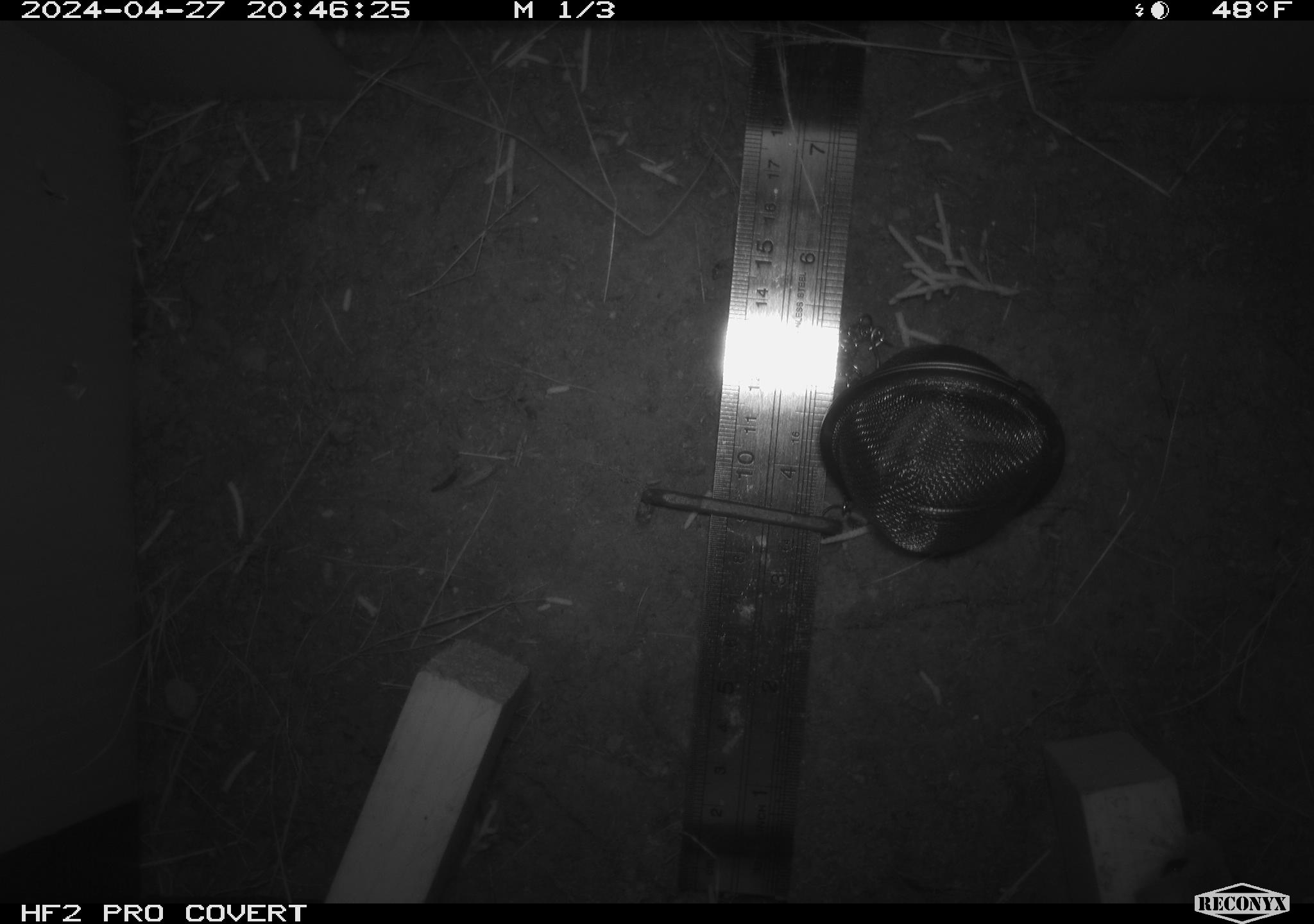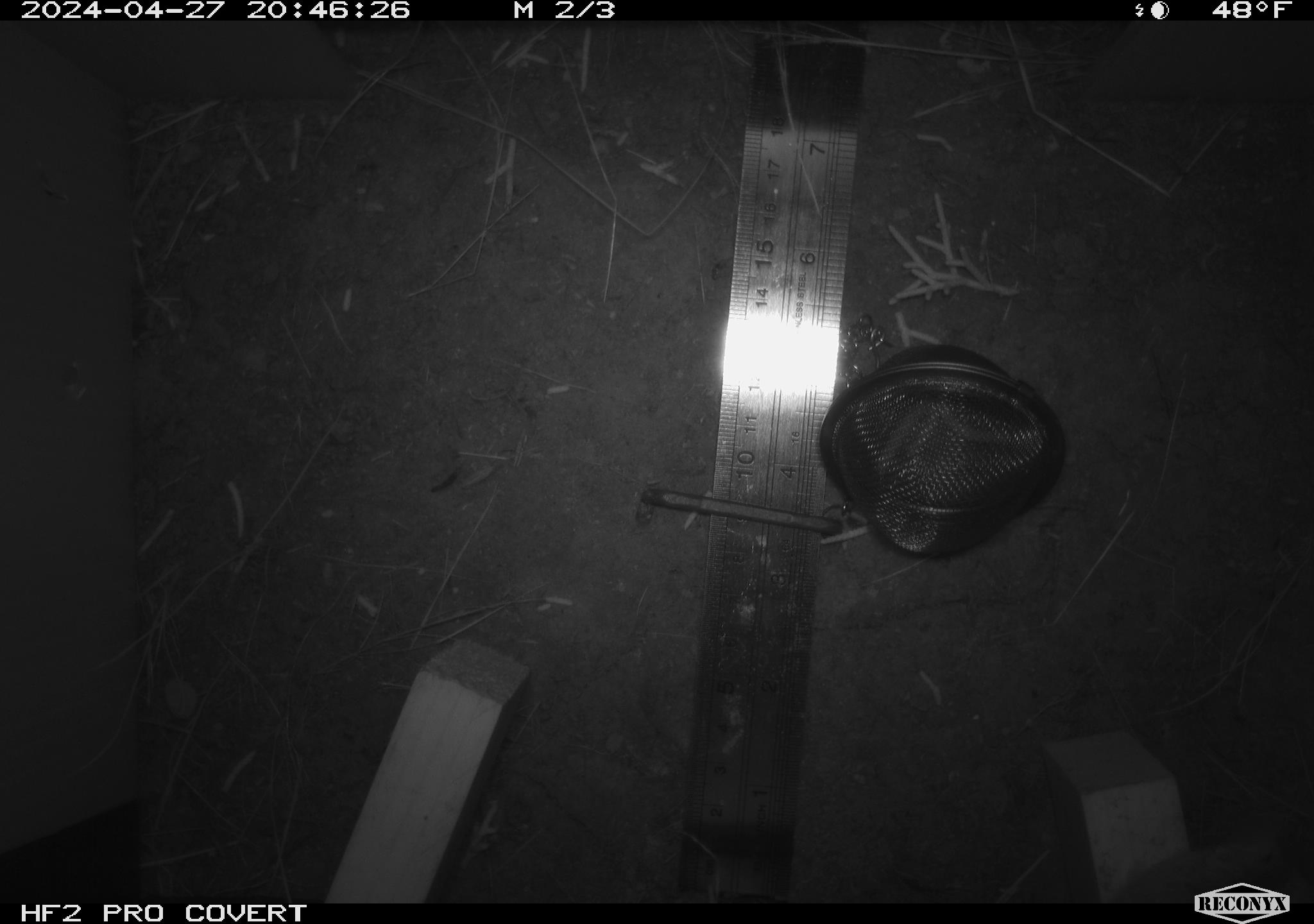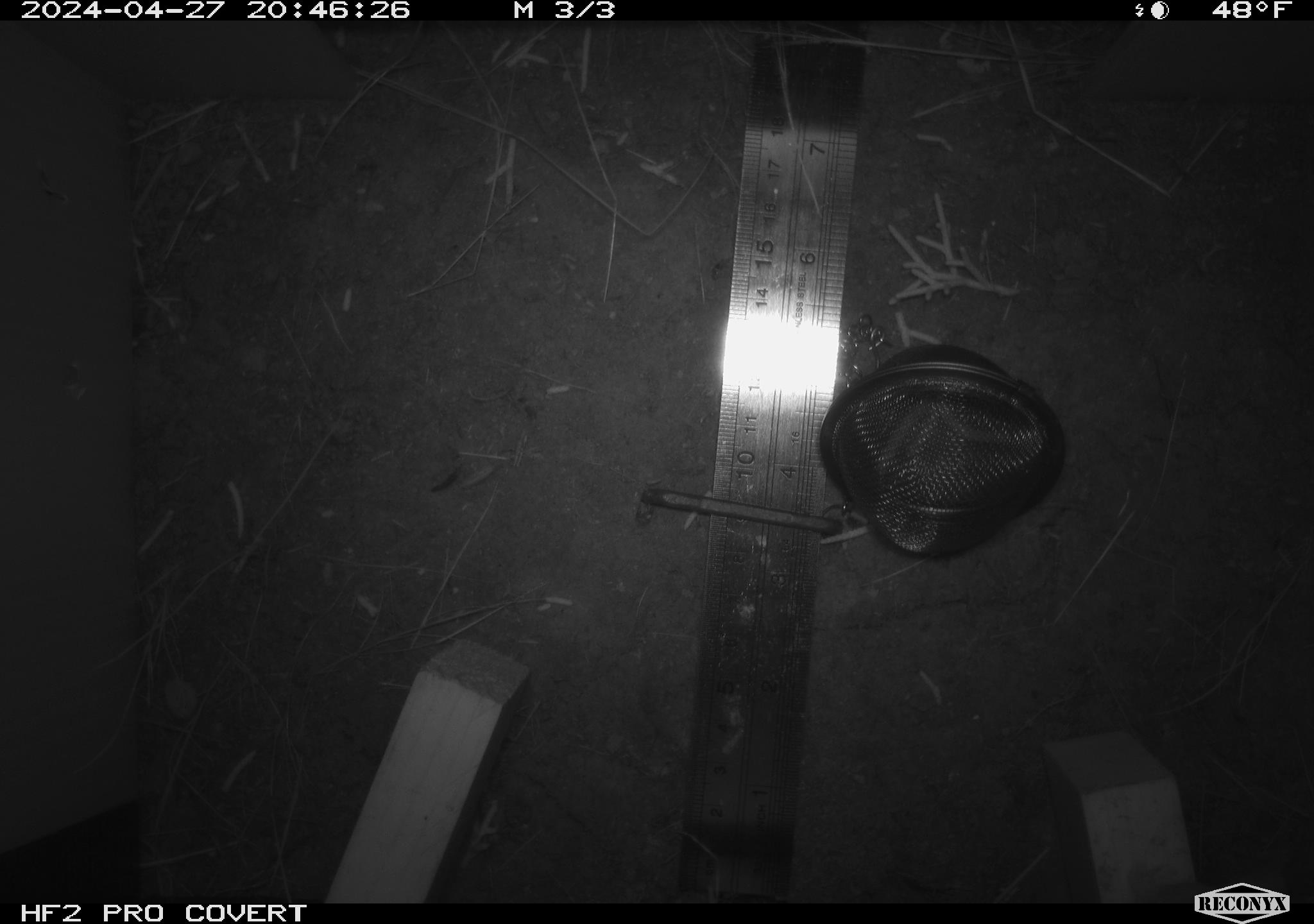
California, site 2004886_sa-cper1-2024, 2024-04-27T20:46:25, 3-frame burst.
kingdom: Animalia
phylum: Chordata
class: Mammalia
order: Rodentia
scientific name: Rodentia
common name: rodent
Rodent (Rodentia).